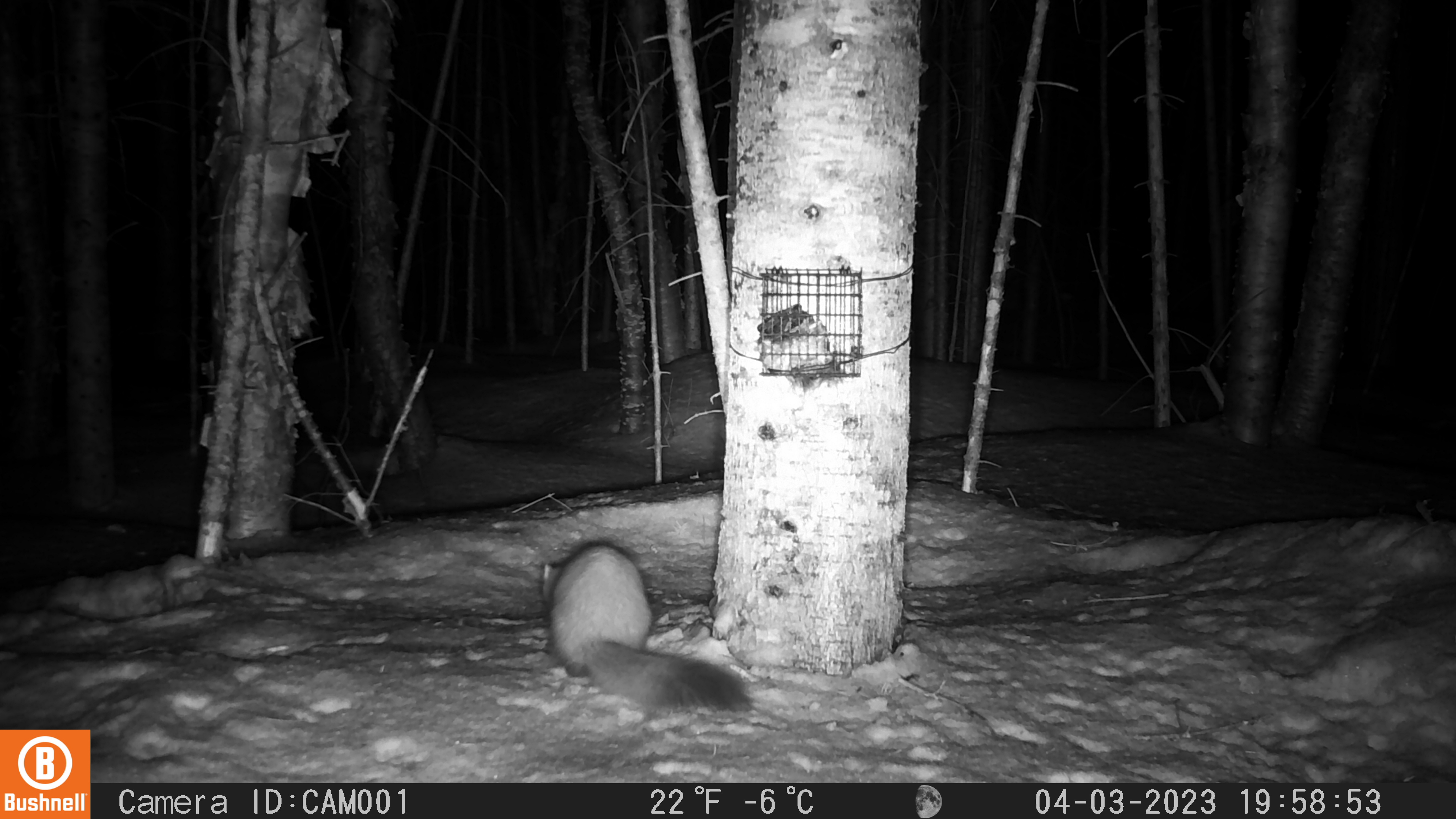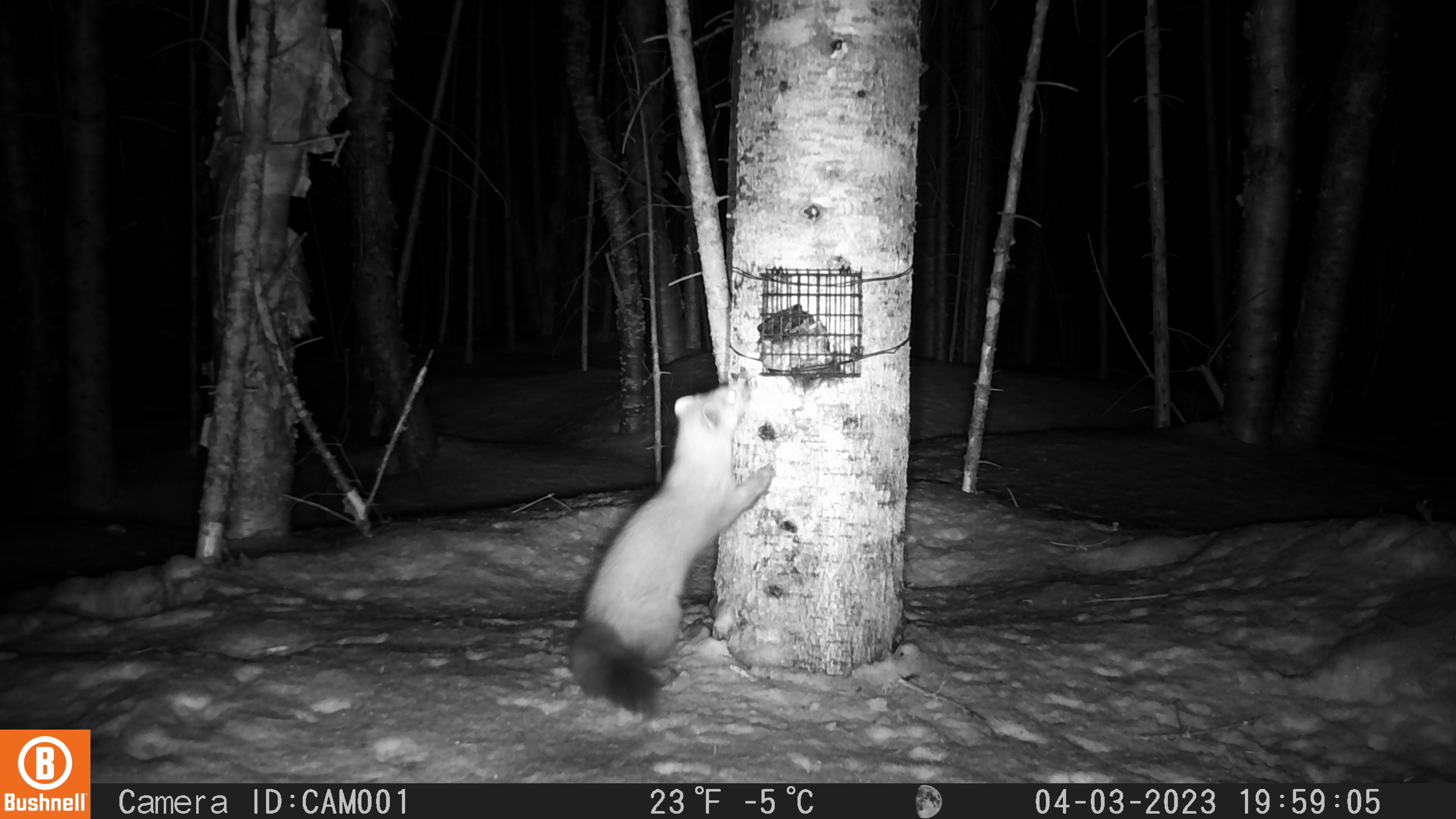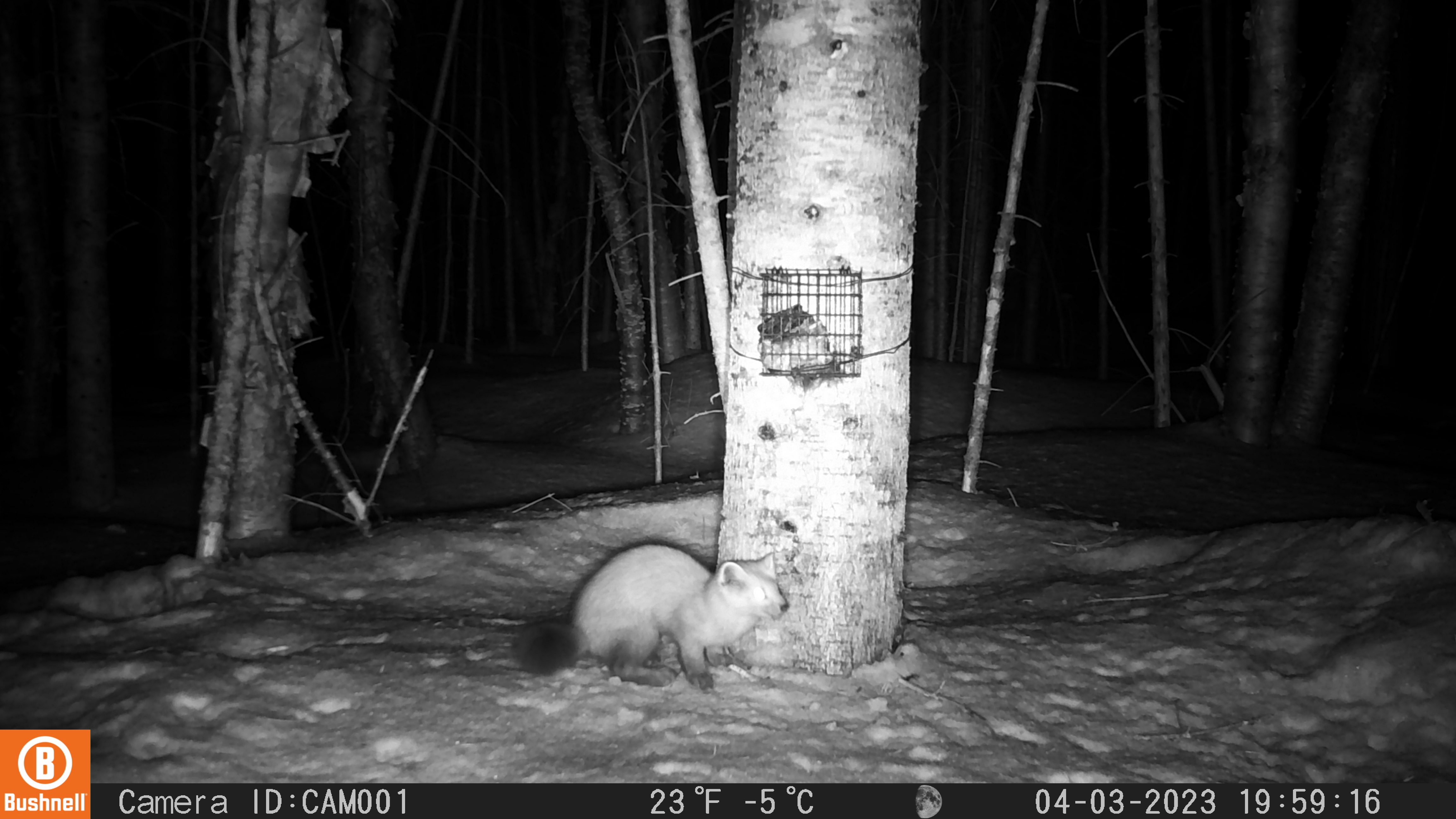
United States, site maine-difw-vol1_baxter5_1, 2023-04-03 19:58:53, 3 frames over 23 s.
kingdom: Animalia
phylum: Chordata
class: Mammalia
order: Carnivora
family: Mustelidae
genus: Martes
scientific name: Martes americana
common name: american marten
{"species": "american marten (Martes americana)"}